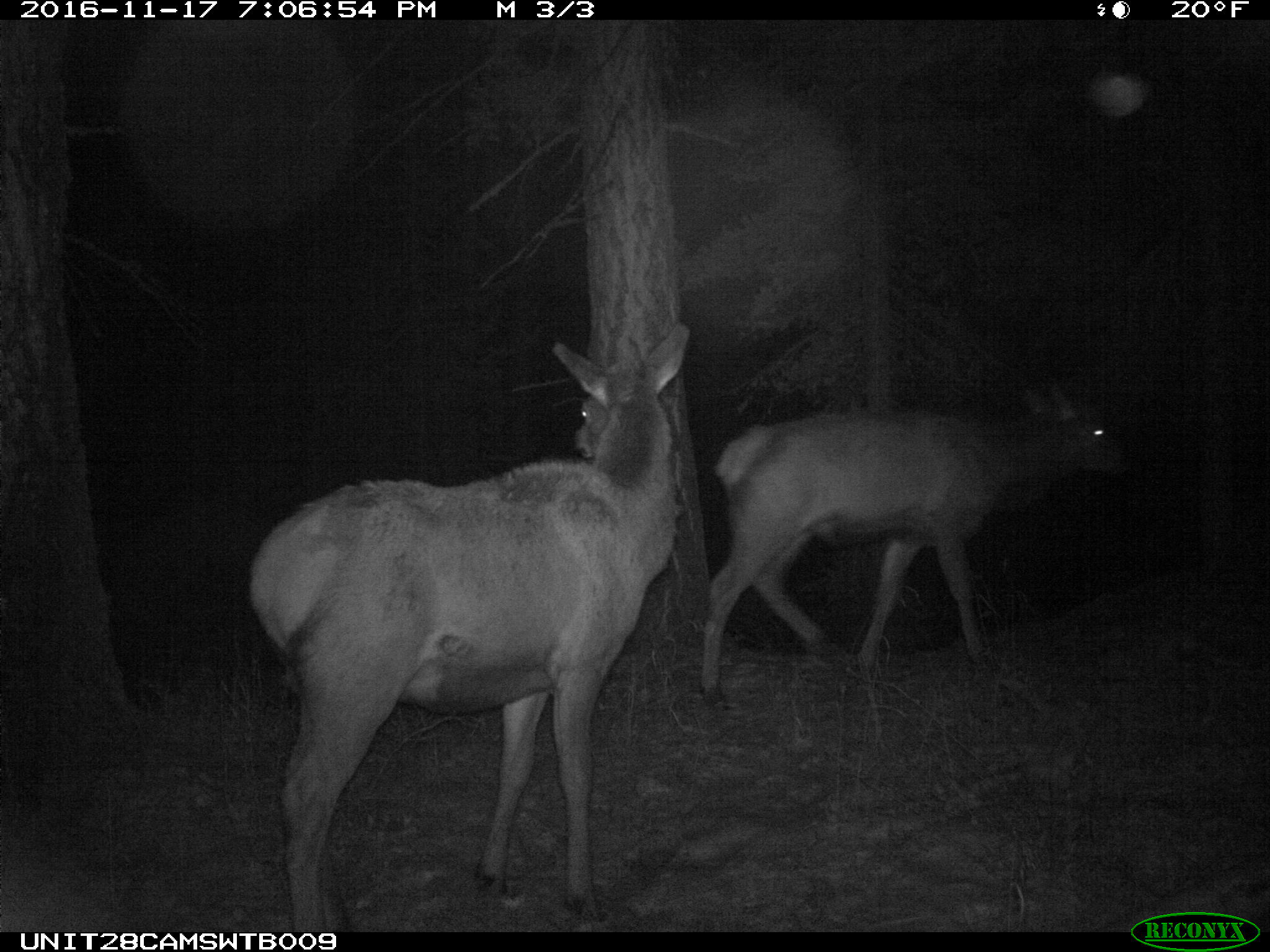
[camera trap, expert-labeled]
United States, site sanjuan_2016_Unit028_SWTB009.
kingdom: Animalia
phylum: Chordata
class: Mammalia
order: Artiodactyla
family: Cervidae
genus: Cervus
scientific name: Cervus elaphus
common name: red deer